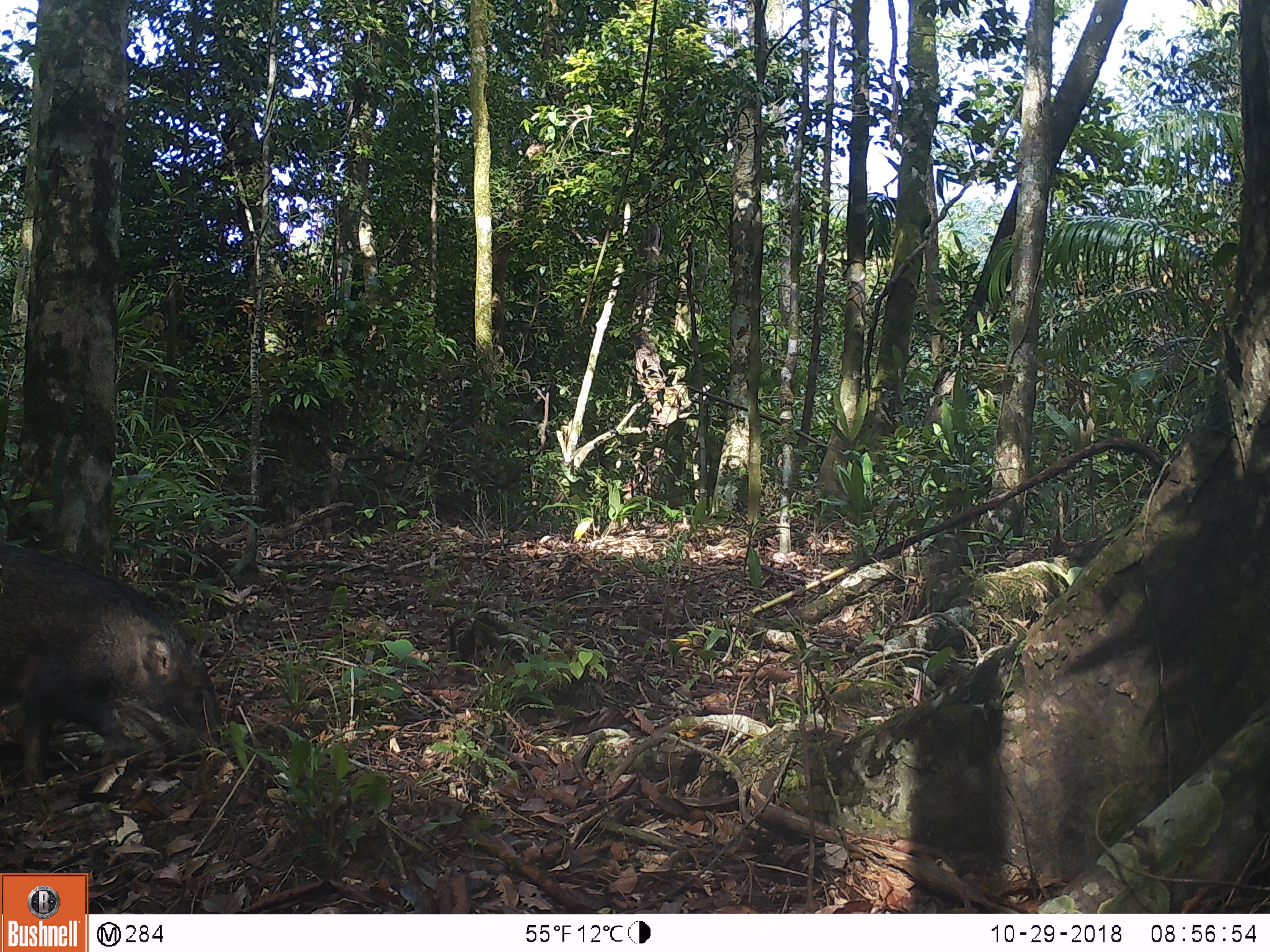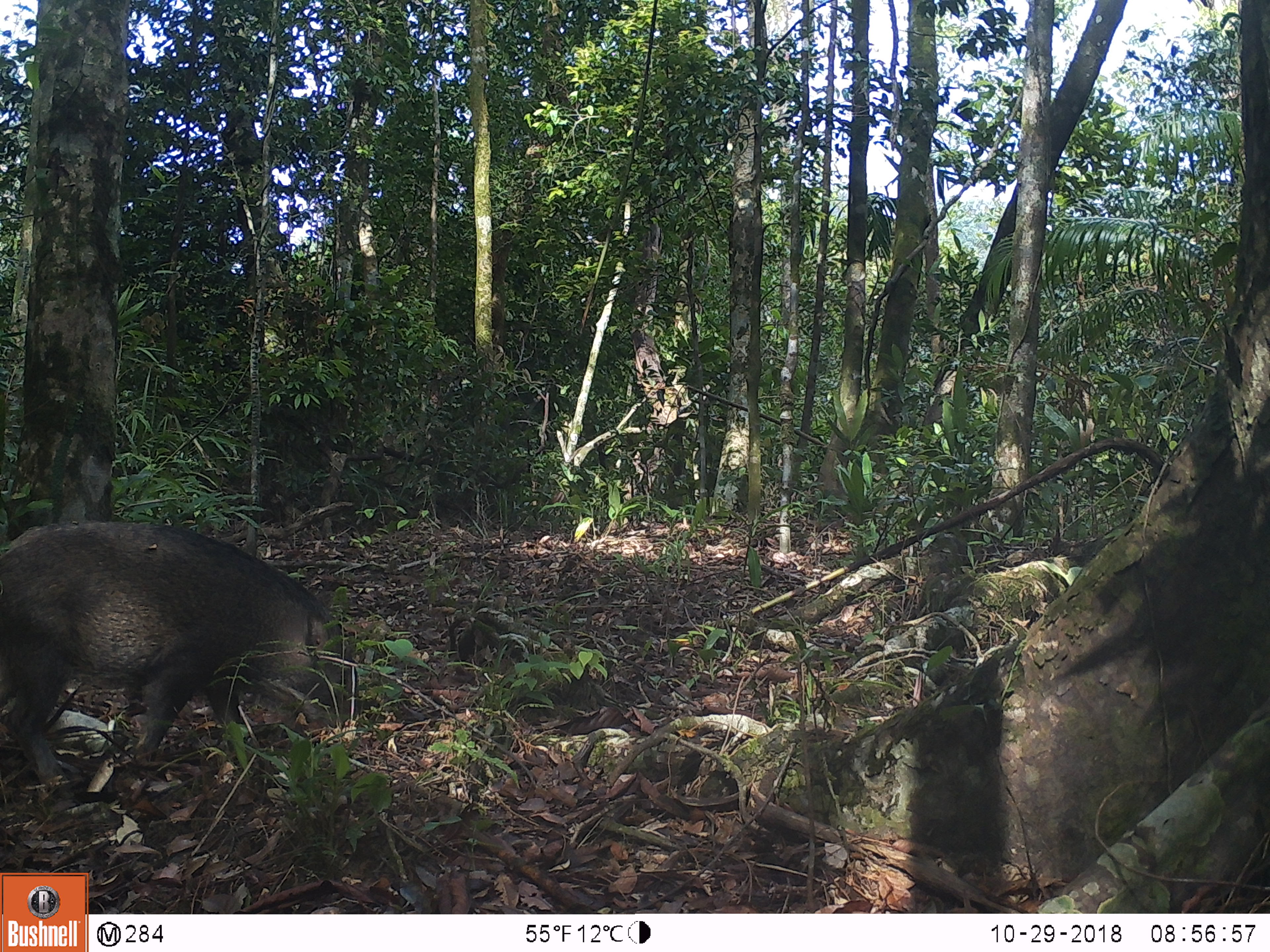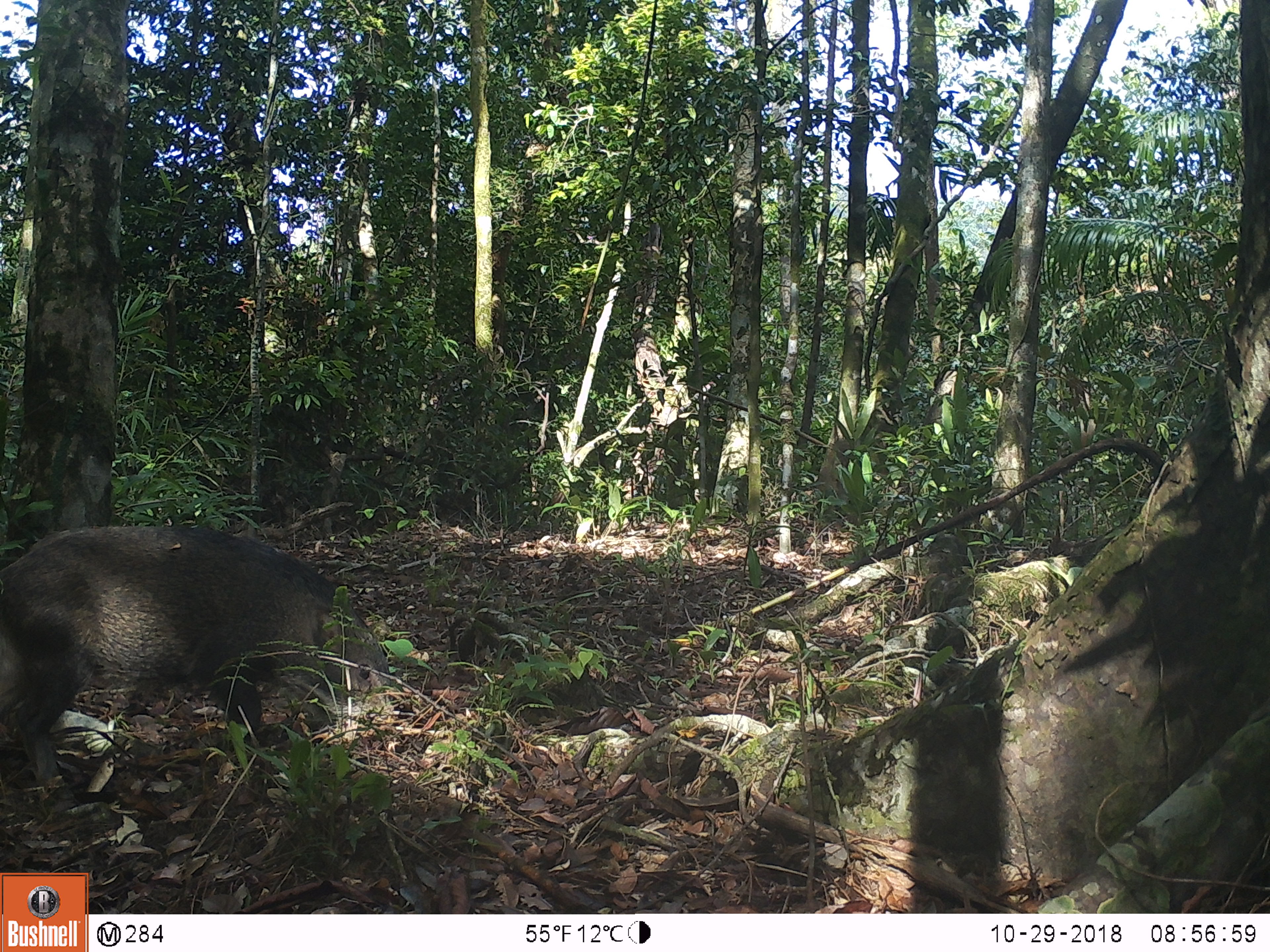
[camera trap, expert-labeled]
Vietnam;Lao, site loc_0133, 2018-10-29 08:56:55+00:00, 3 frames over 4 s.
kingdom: Animalia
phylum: Chordata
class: Mammalia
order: Artiodactyla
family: Suidae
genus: Sus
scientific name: Sus scrofa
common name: eurasian wild pig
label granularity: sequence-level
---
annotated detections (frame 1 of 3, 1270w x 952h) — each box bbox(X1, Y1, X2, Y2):
eurasian wild pig: bbox(0, 543, 223, 790)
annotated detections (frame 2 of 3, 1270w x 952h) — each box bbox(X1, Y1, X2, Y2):
eurasian wild pig: bbox(0, 519, 360, 790)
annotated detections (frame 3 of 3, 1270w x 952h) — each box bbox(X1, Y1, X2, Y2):
eurasian wild pig: bbox(0, 523, 396, 791)